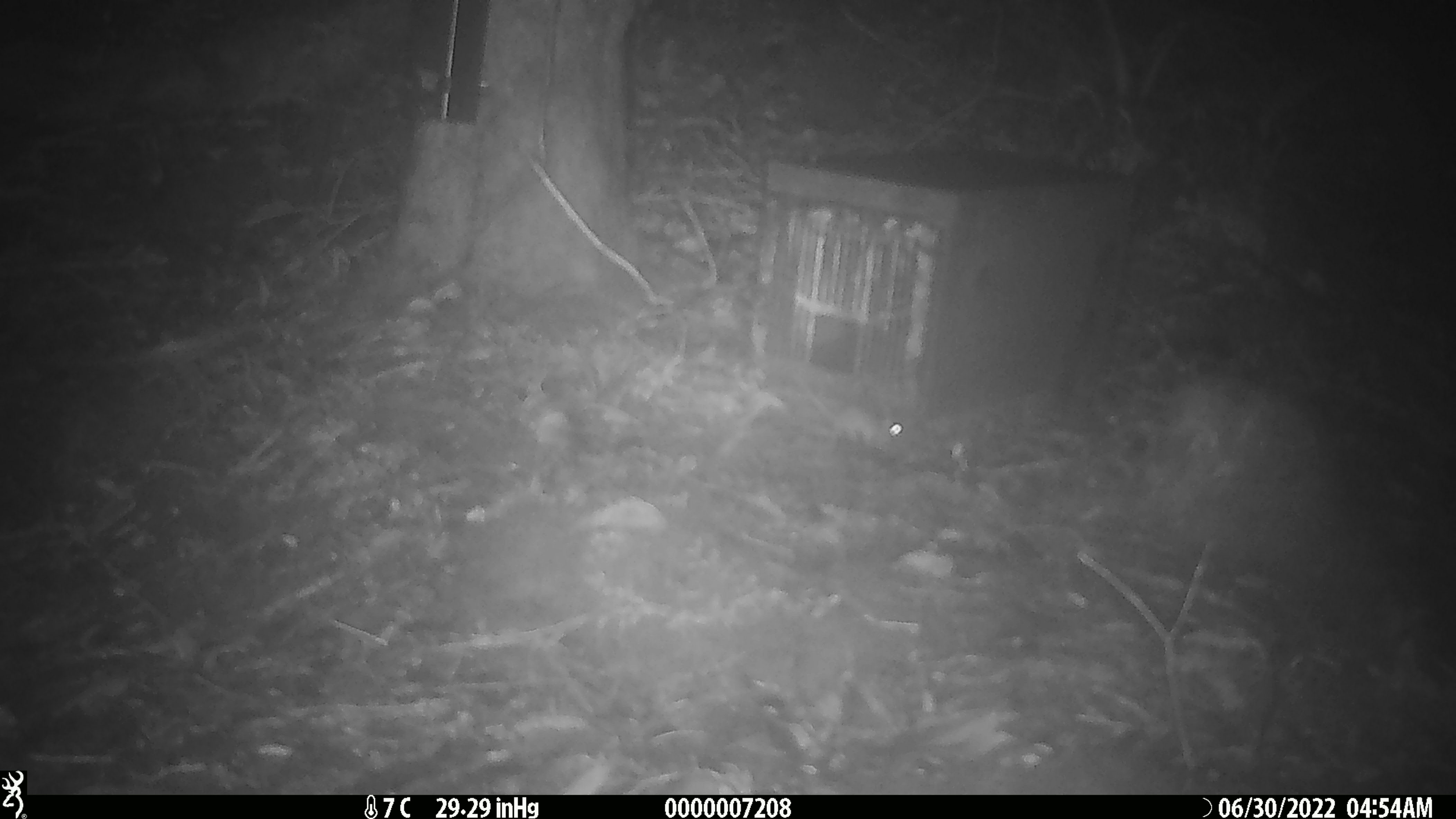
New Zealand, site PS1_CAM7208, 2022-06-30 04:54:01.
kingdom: Animalia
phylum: Chordata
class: Mammalia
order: Rodentia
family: Muridae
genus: Mus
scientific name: Mus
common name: mouse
Mouse (Mus).